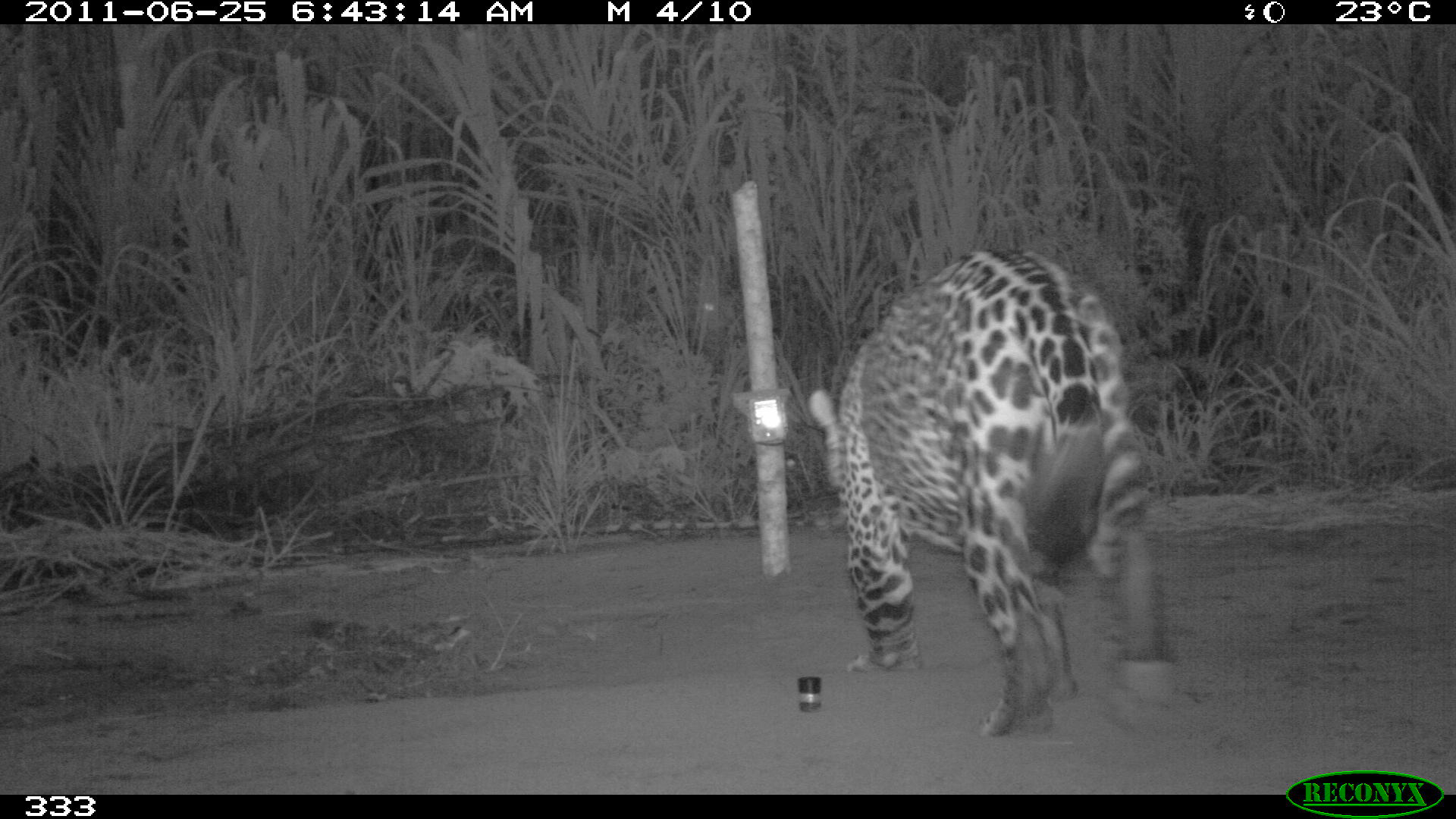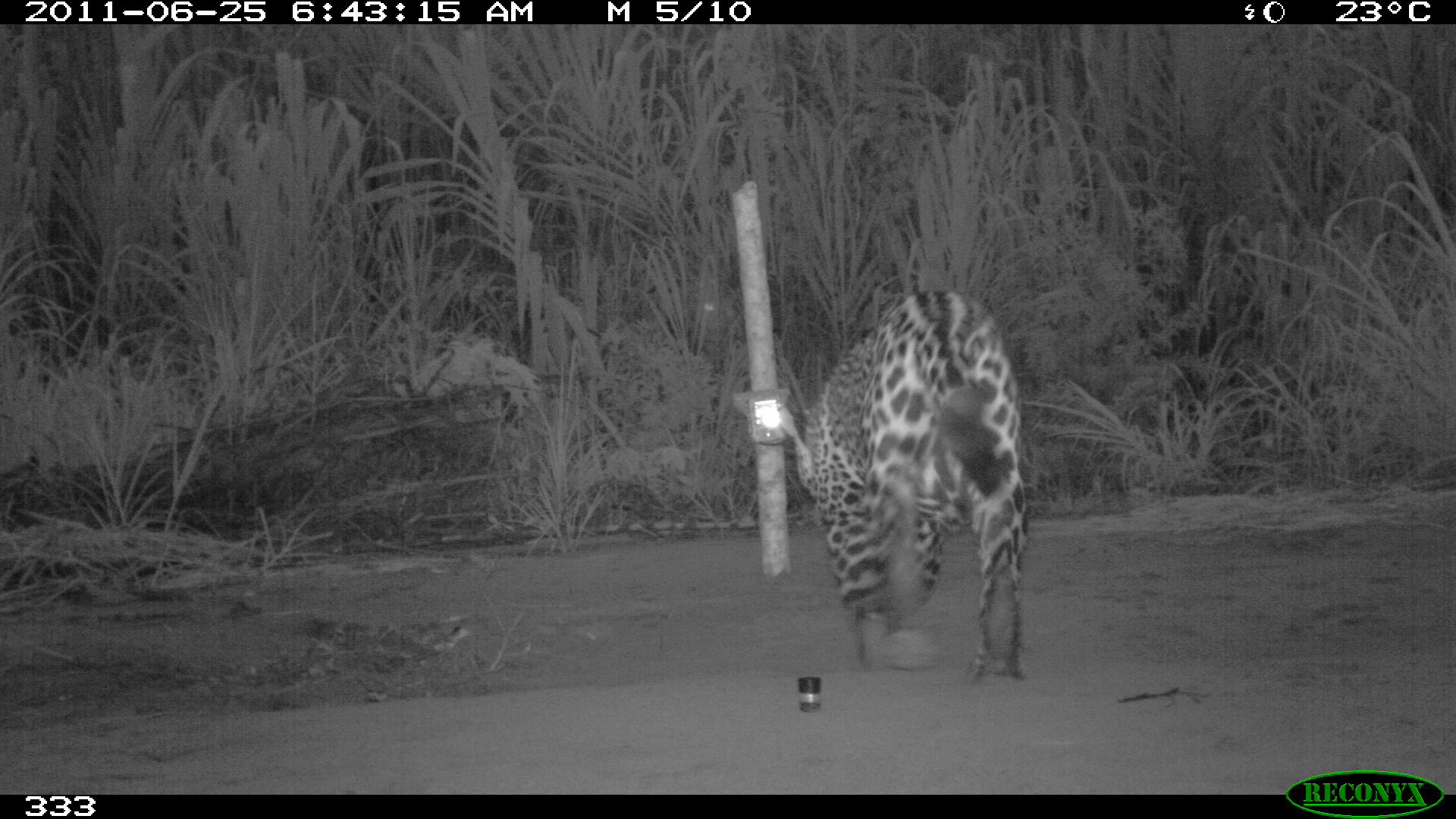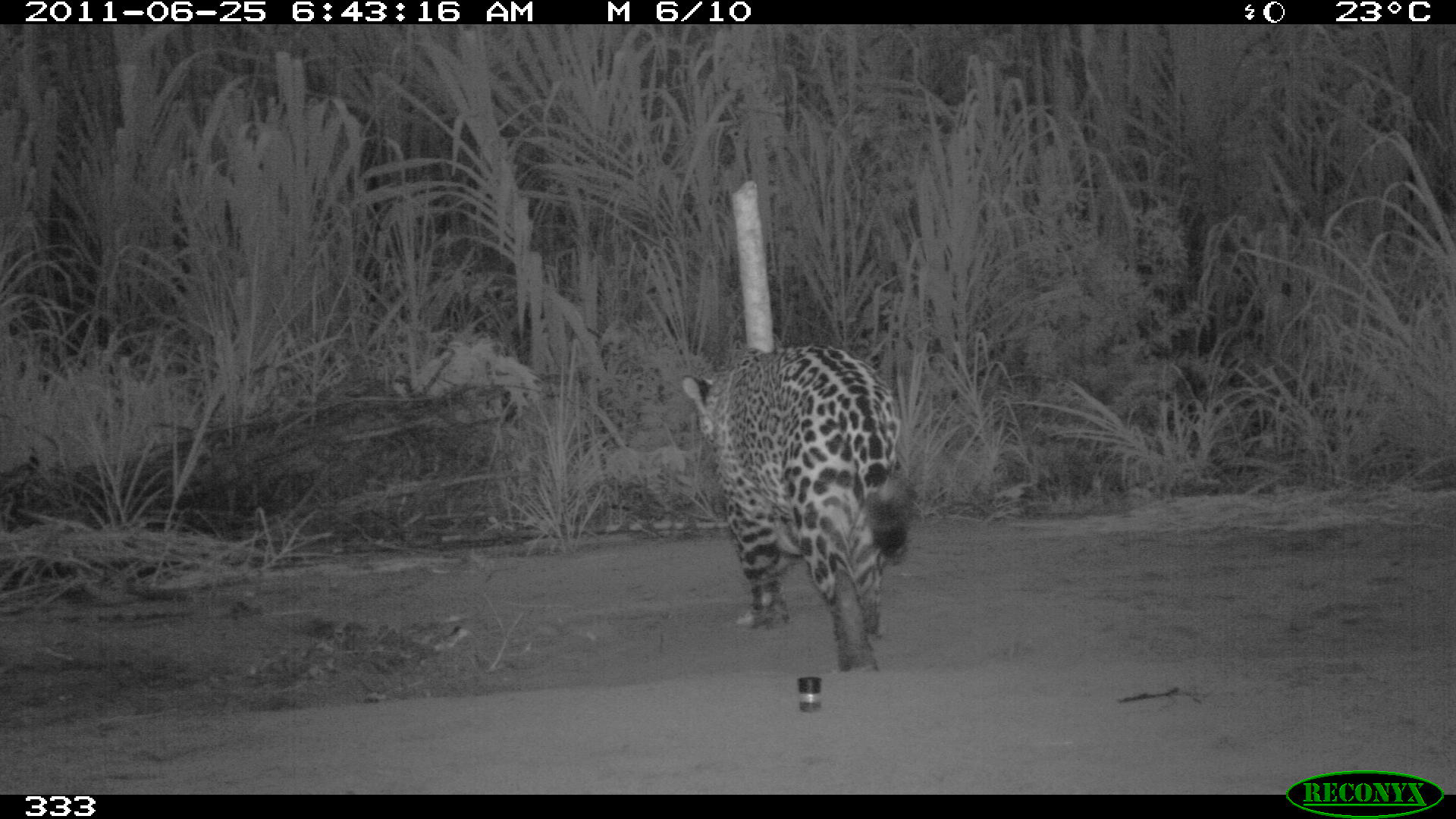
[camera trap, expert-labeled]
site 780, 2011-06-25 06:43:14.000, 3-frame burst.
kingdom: Animalia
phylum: Chordata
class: Mammalia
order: Carnivora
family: Felidae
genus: Panthera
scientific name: Panthera onca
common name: jaguar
Panthera onca (jaguar).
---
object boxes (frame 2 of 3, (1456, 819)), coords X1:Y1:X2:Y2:
panthera onca: 781:285:1029:682